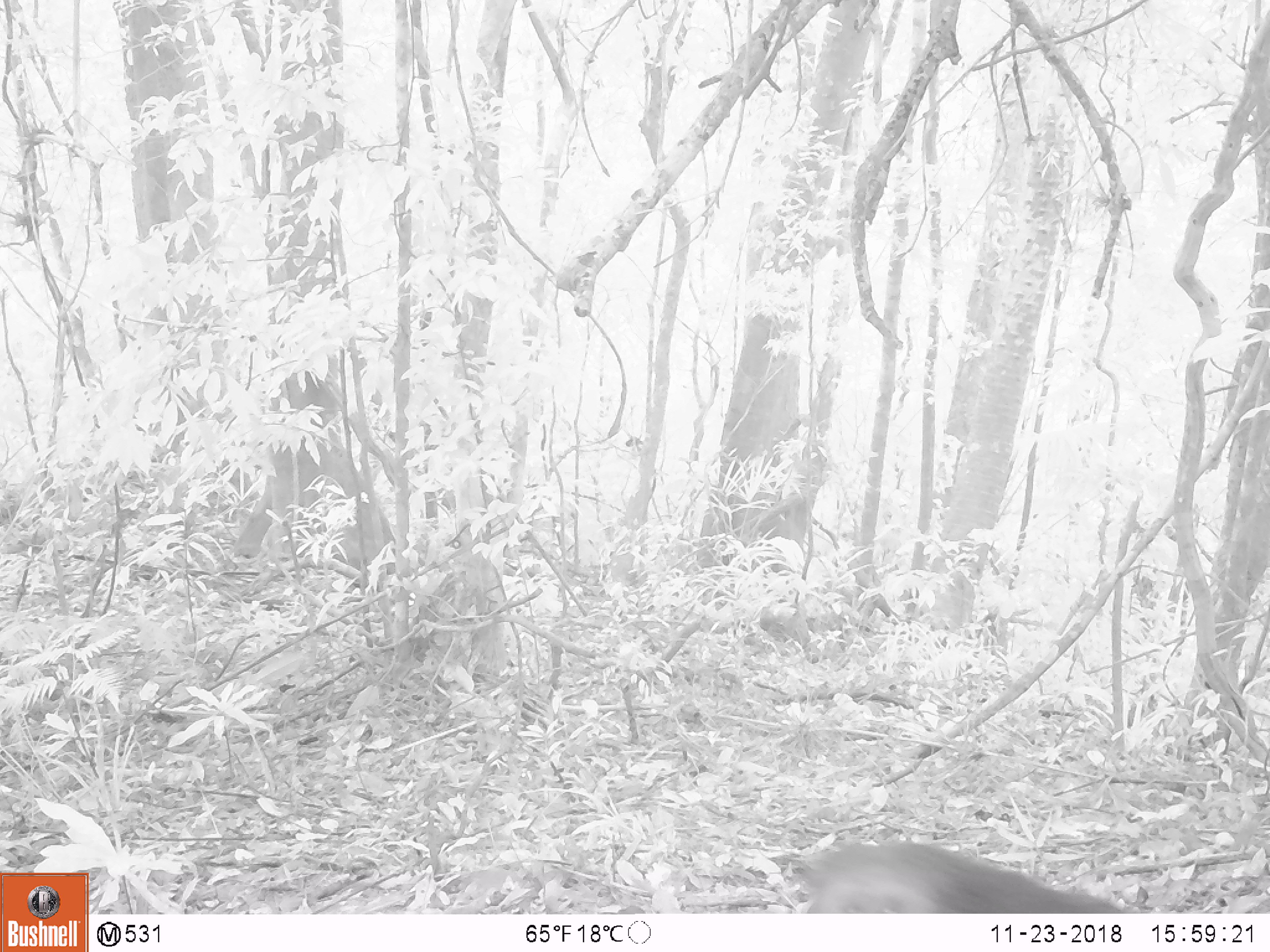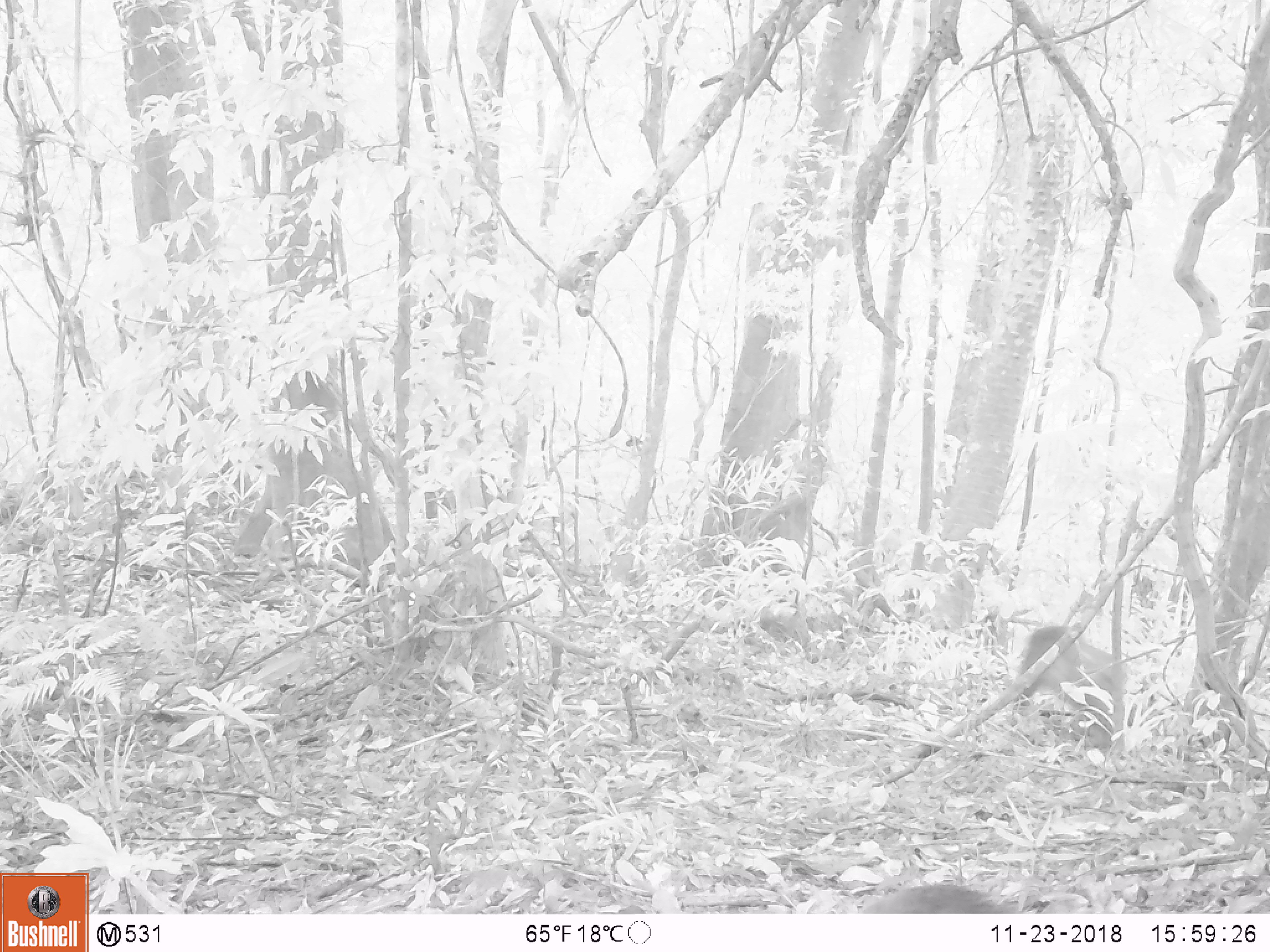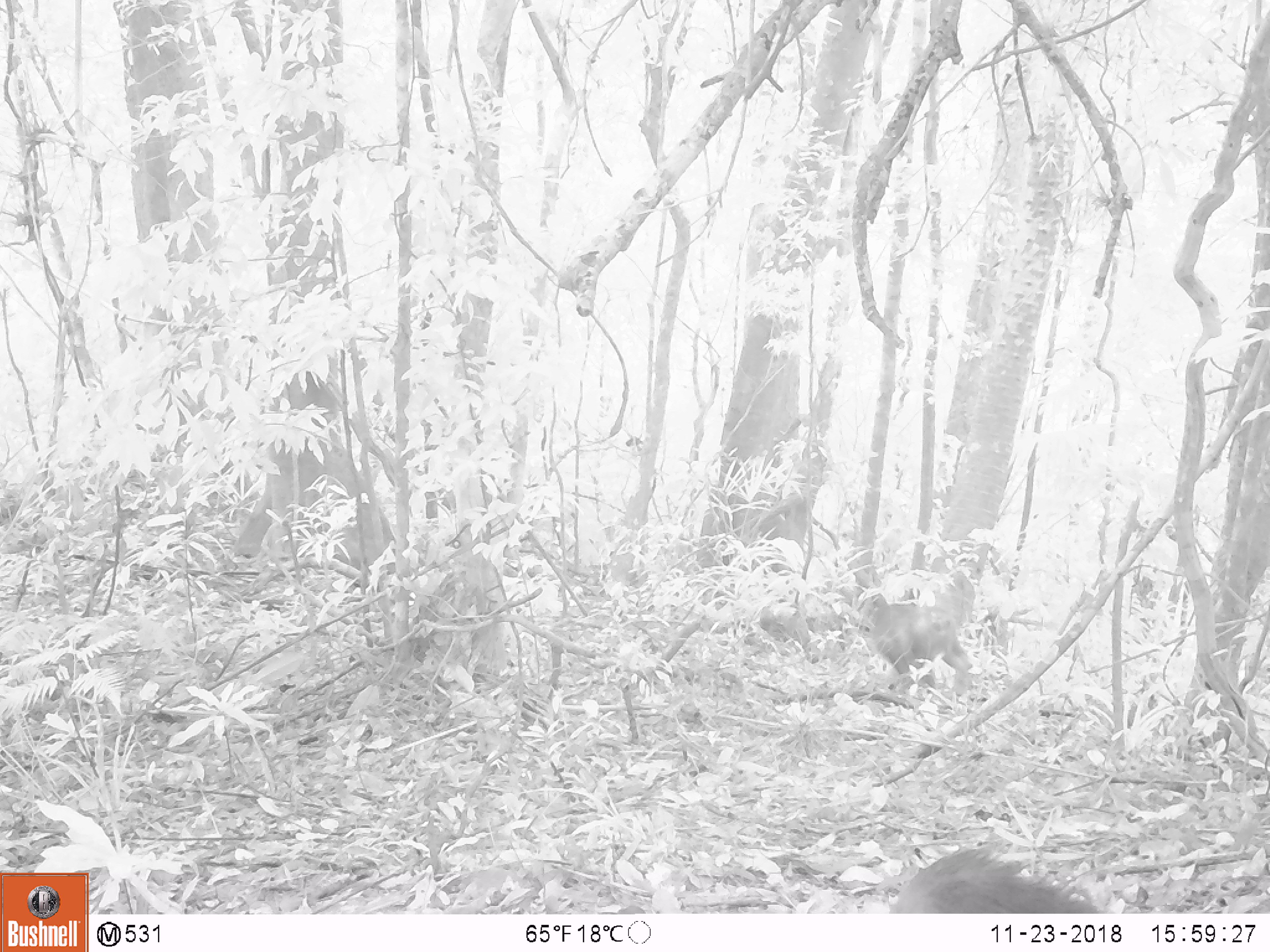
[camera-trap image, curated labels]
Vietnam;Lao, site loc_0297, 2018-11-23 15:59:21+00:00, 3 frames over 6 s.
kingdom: Animalia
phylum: Chordata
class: Mammalia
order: Primates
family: Cercopithecidae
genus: Macaca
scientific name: Macaca arctoides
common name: stump-tailed macaque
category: stump tailed macaque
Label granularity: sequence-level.